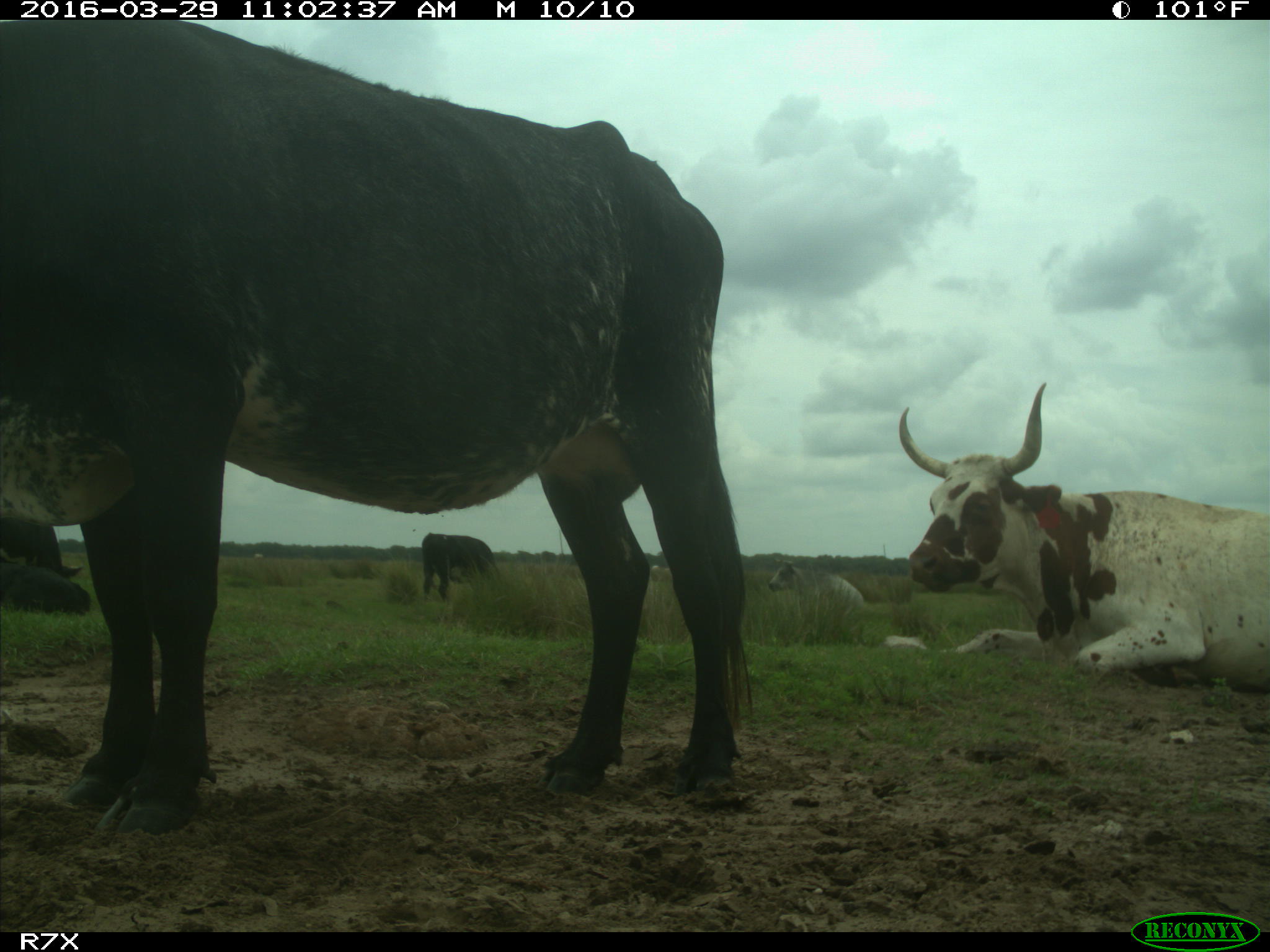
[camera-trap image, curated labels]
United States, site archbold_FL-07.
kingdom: Animalia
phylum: Chordata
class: Mammalia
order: Artiodactyla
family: Bovidae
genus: Bos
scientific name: Bos taurus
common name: domestic cow